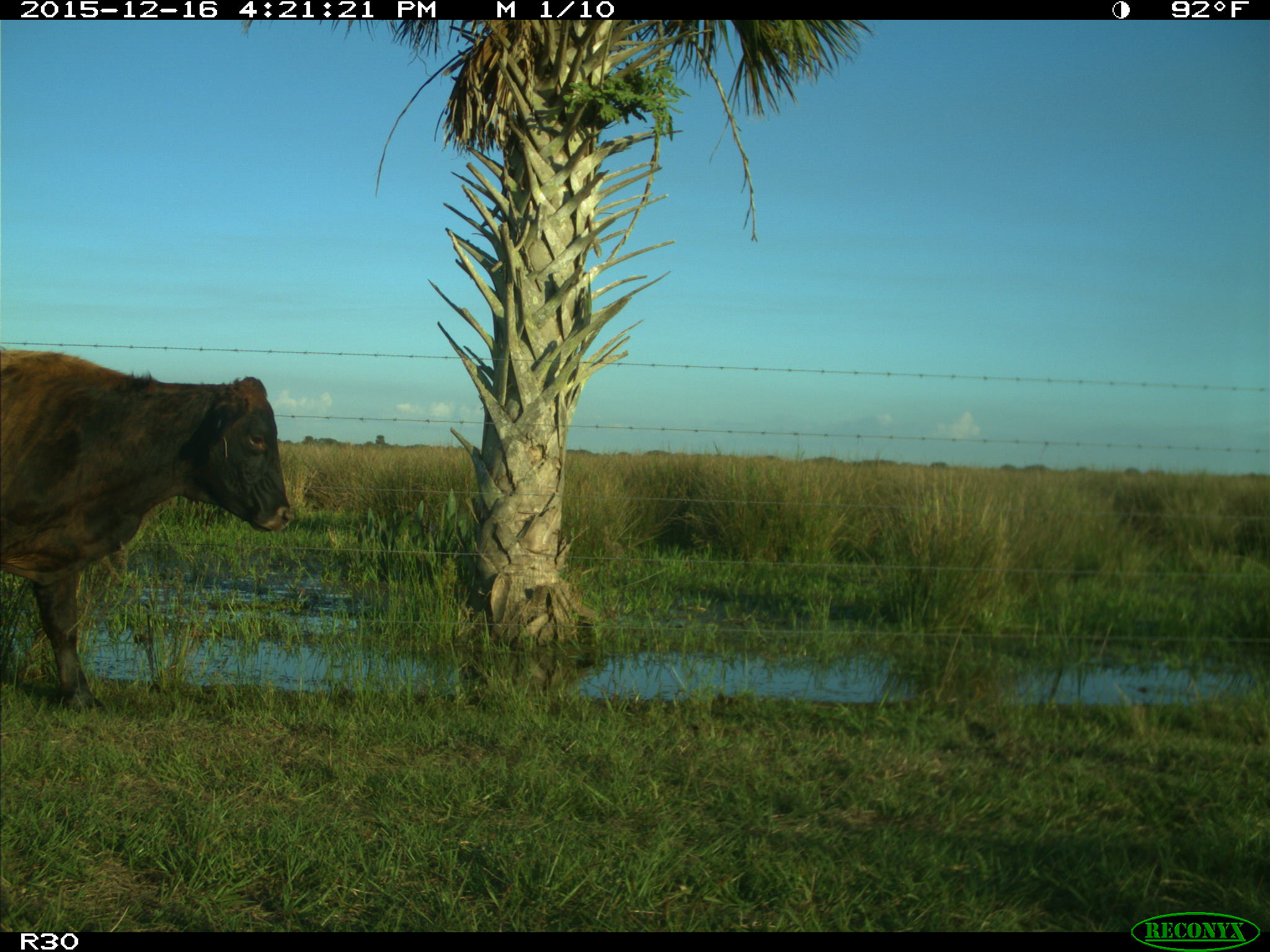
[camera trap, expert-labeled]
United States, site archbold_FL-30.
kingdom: Animalia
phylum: Chordata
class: Mammalia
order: Artiodactyla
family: Bovidae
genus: Bos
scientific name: Bos taurus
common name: domestic cow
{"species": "Bos taurus (domestic cow)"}